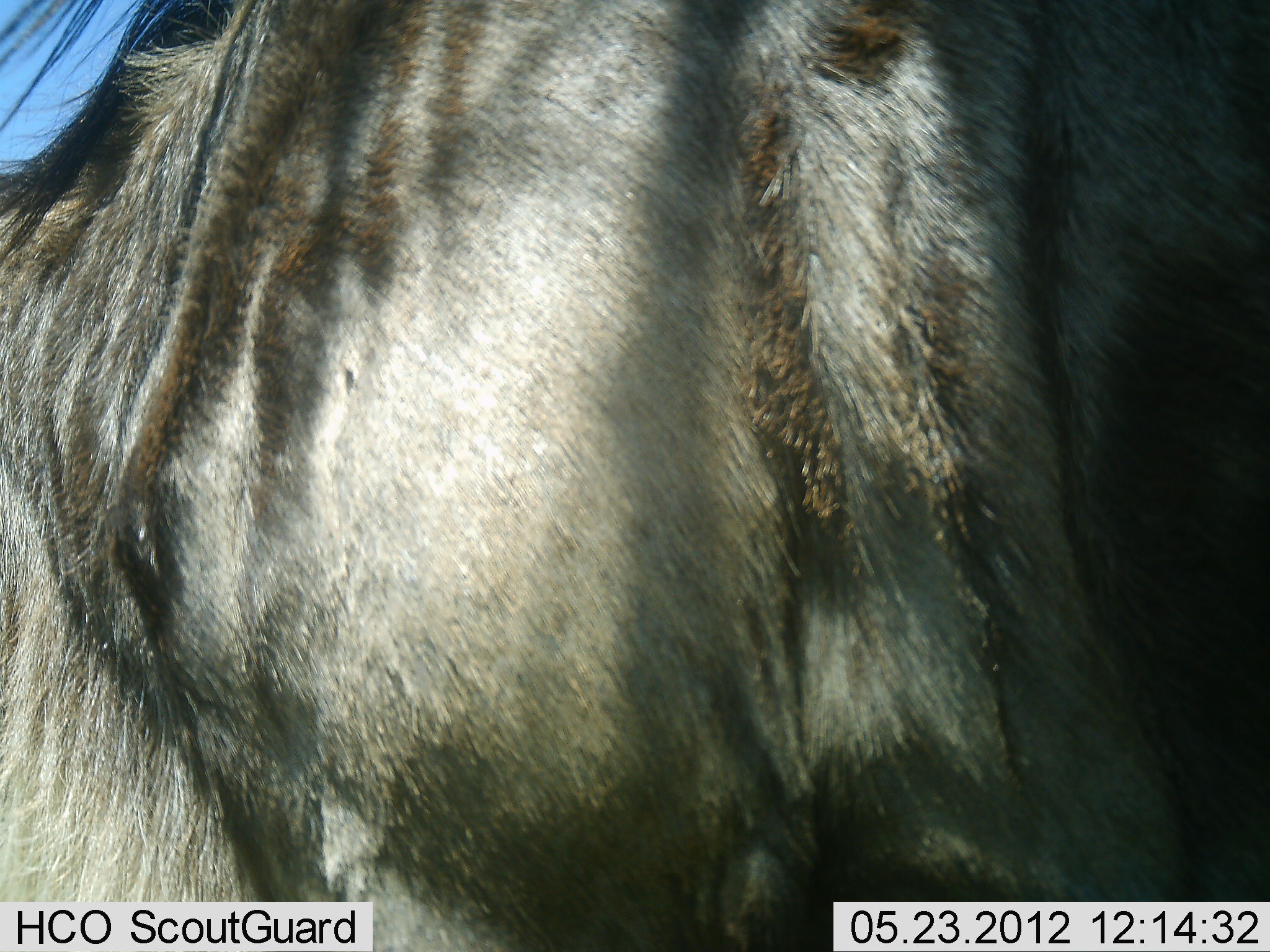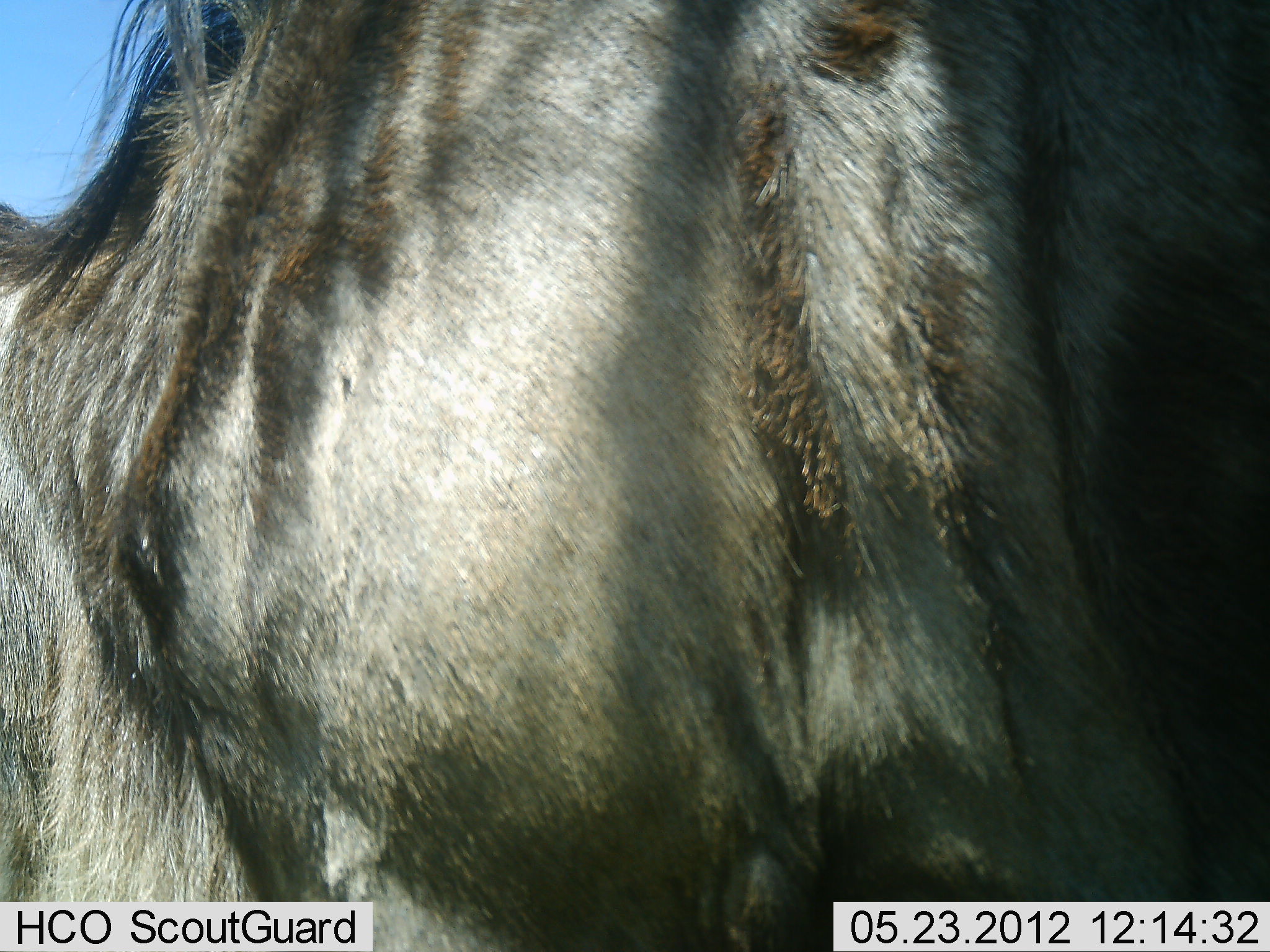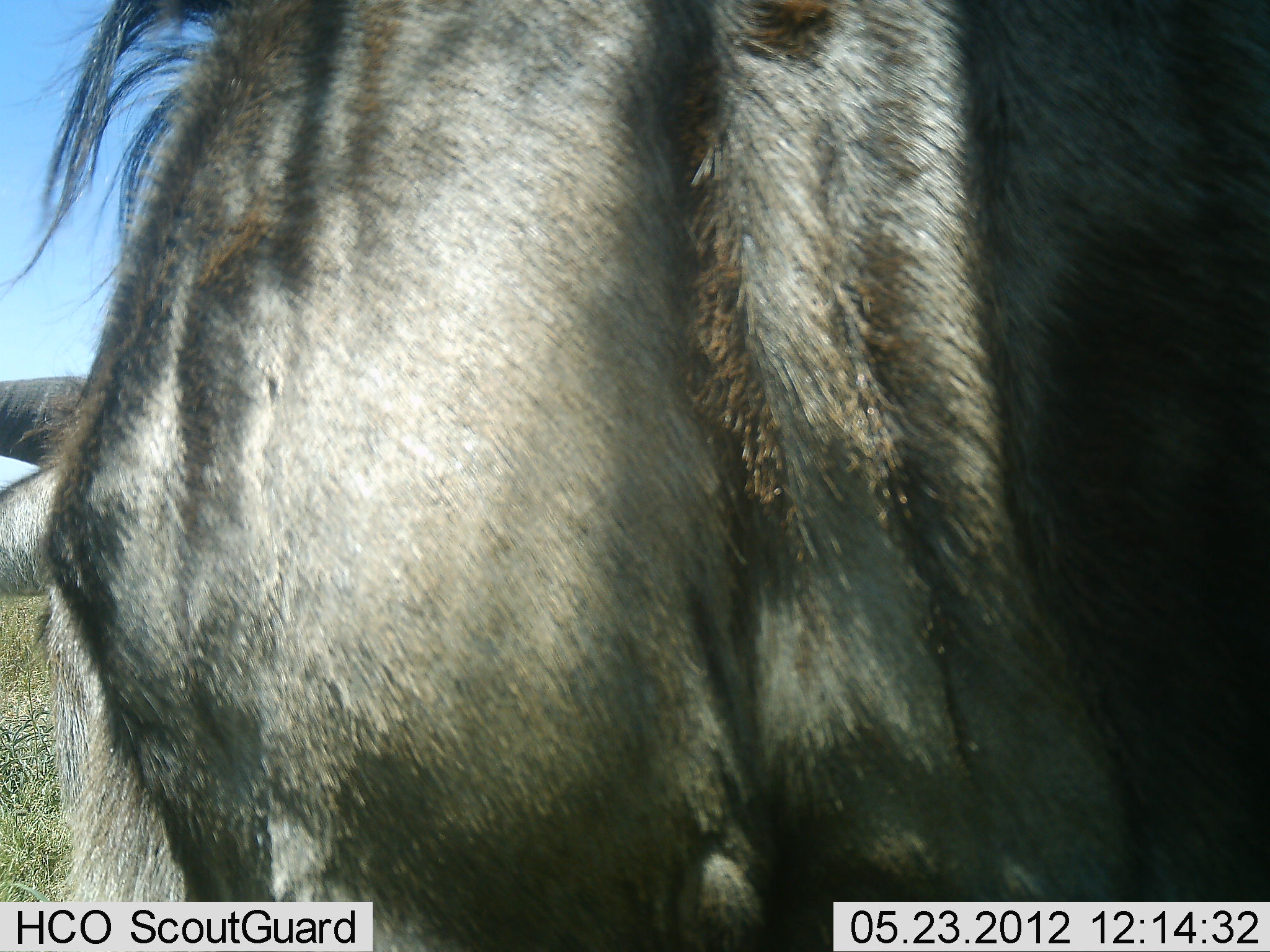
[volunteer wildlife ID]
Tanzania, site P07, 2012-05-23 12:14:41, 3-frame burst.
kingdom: Animalia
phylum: Chordata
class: Mammalia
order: Artiodactyla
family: Bovidae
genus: Connochaetes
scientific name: Connochaetes taurinus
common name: blue wildebeest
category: wildebeest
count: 1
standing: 87%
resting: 0%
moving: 4%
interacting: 0%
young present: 0%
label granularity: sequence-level